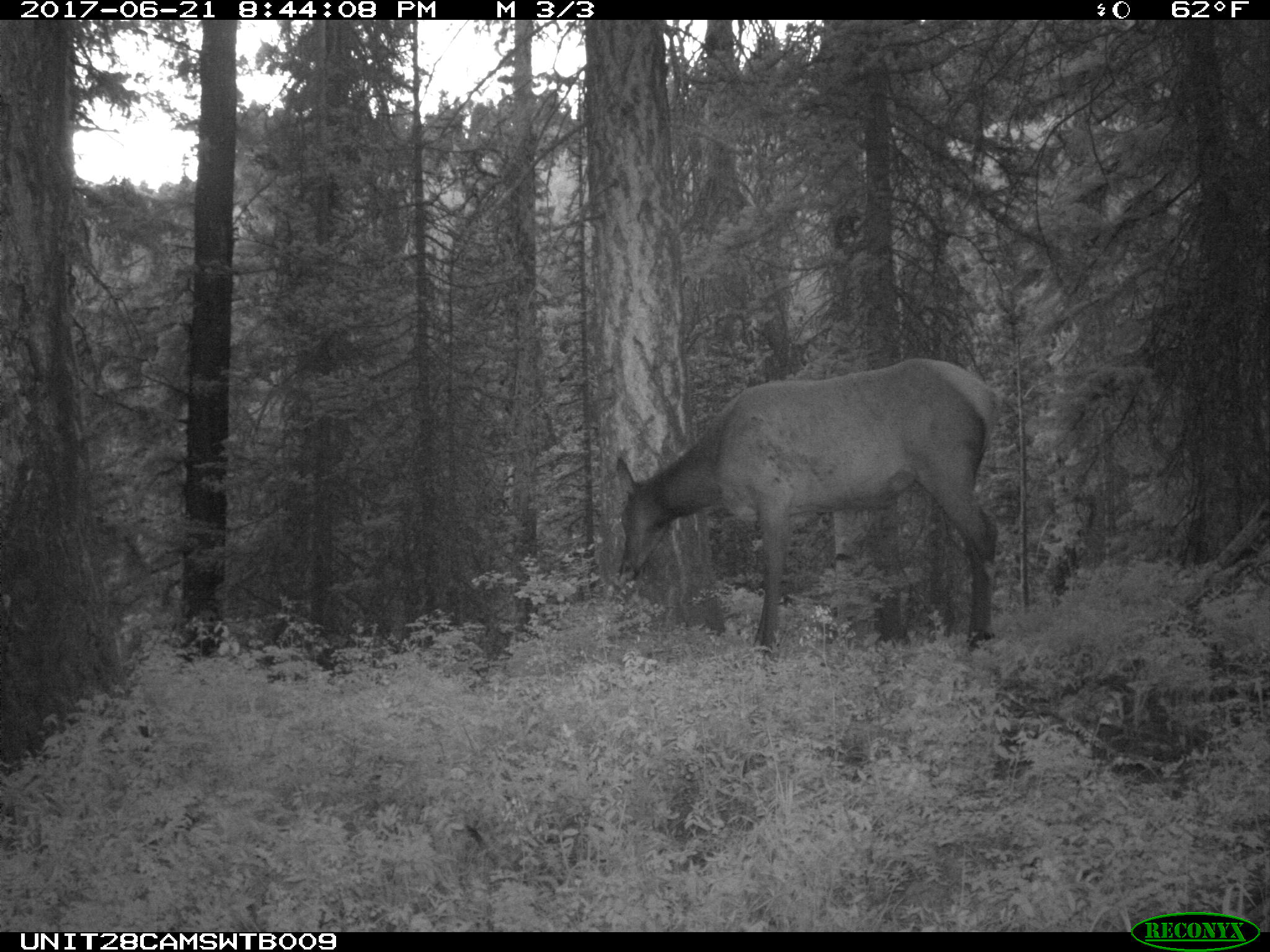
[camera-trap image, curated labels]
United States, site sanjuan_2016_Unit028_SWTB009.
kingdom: Animalia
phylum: Chordata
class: Mammalia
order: Artiodactyla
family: Cervidae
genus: Cervus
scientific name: Cervus elaphus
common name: red deer